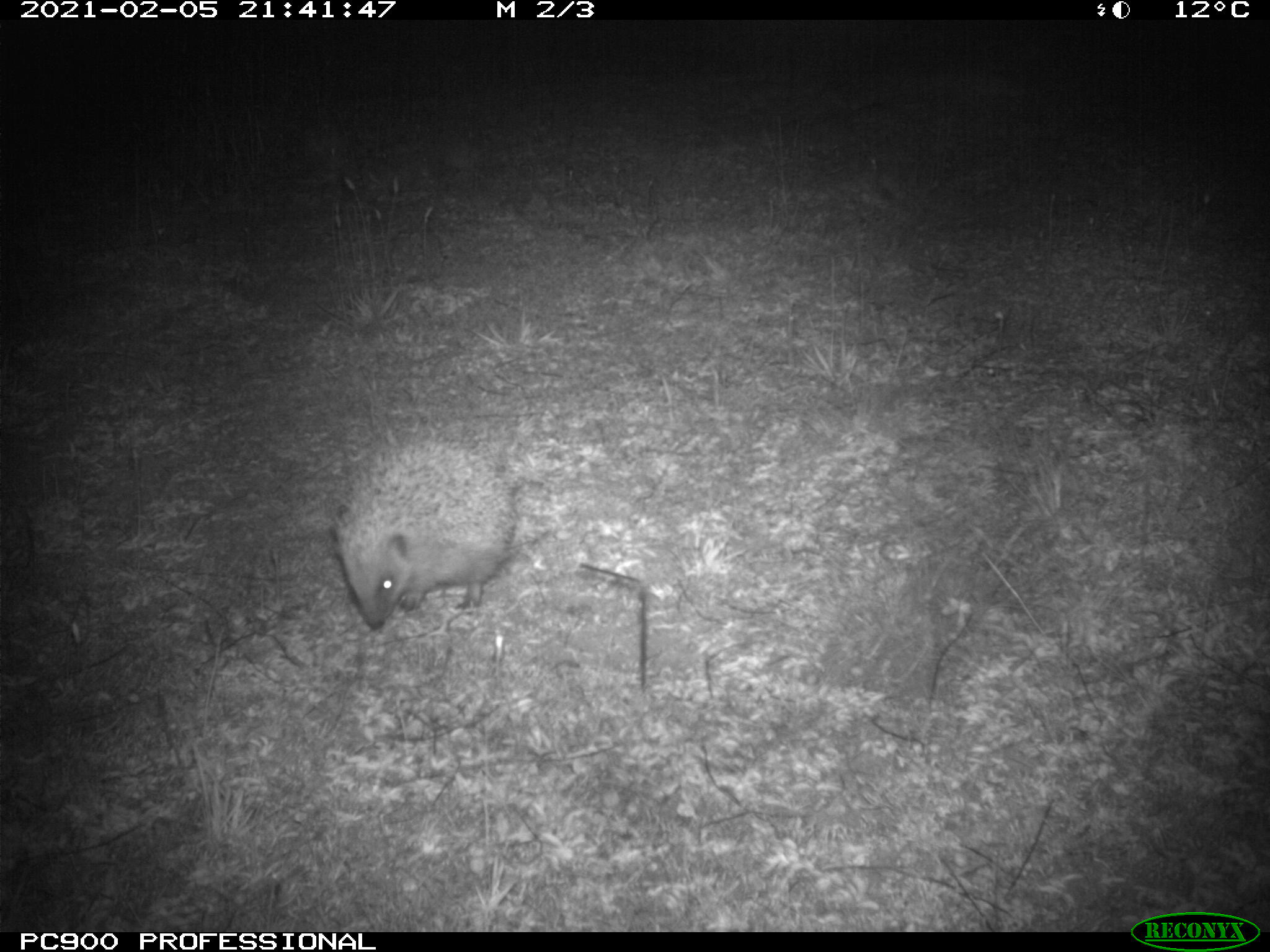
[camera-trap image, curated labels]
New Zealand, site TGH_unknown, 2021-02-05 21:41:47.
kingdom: Animalia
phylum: Chordata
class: Mammalia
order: Eulipotyphla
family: Erinaceidae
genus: Erinaceus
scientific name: Erinaceus europaeus europaeus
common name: european hedgehog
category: hedgehog